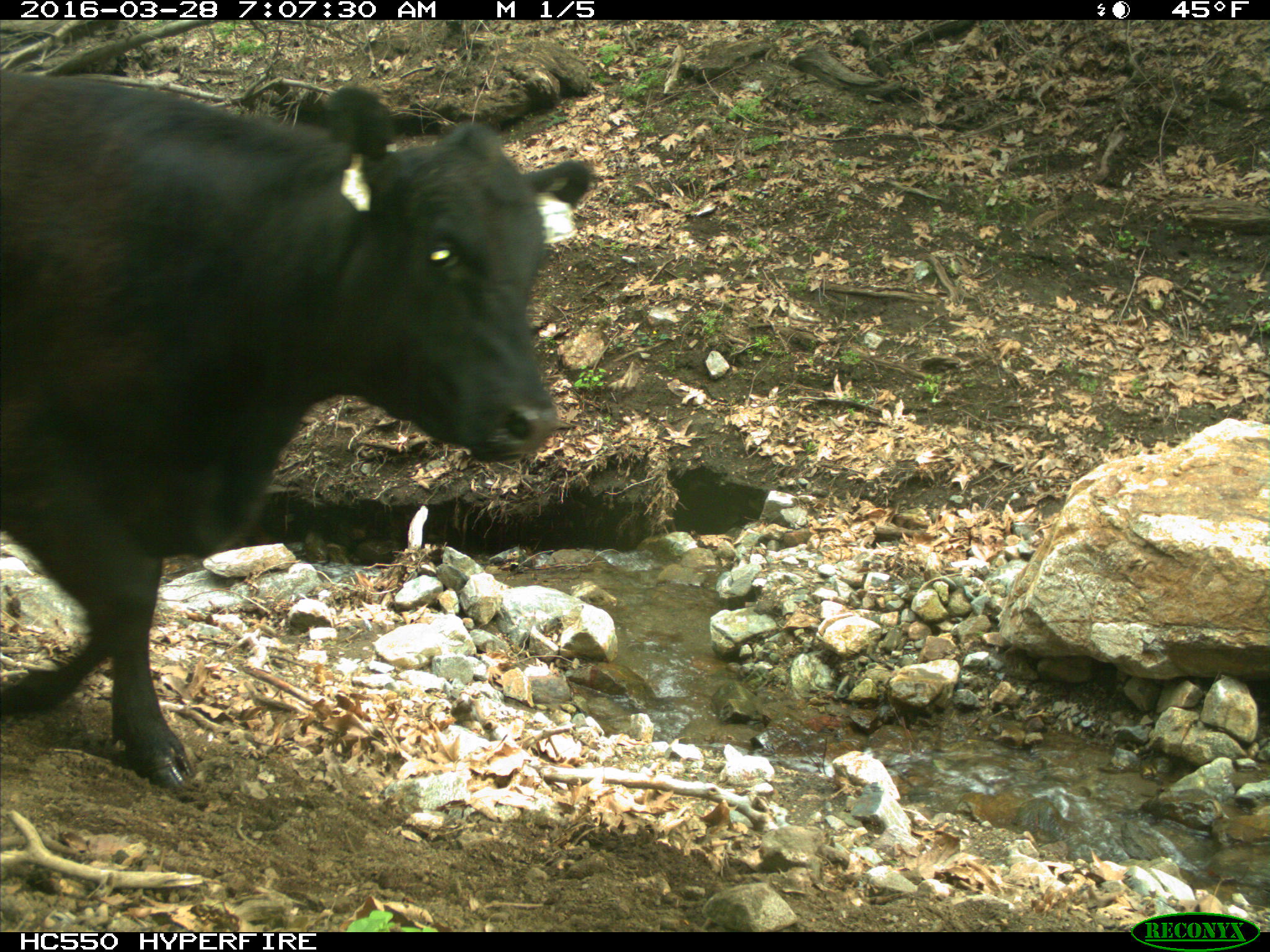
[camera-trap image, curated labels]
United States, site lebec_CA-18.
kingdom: Animalia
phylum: Chordata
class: Mammalia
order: Artiodactyla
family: Bovidae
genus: Bos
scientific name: Bos taurus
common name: domestic cow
Bos taurus (domestic cow).